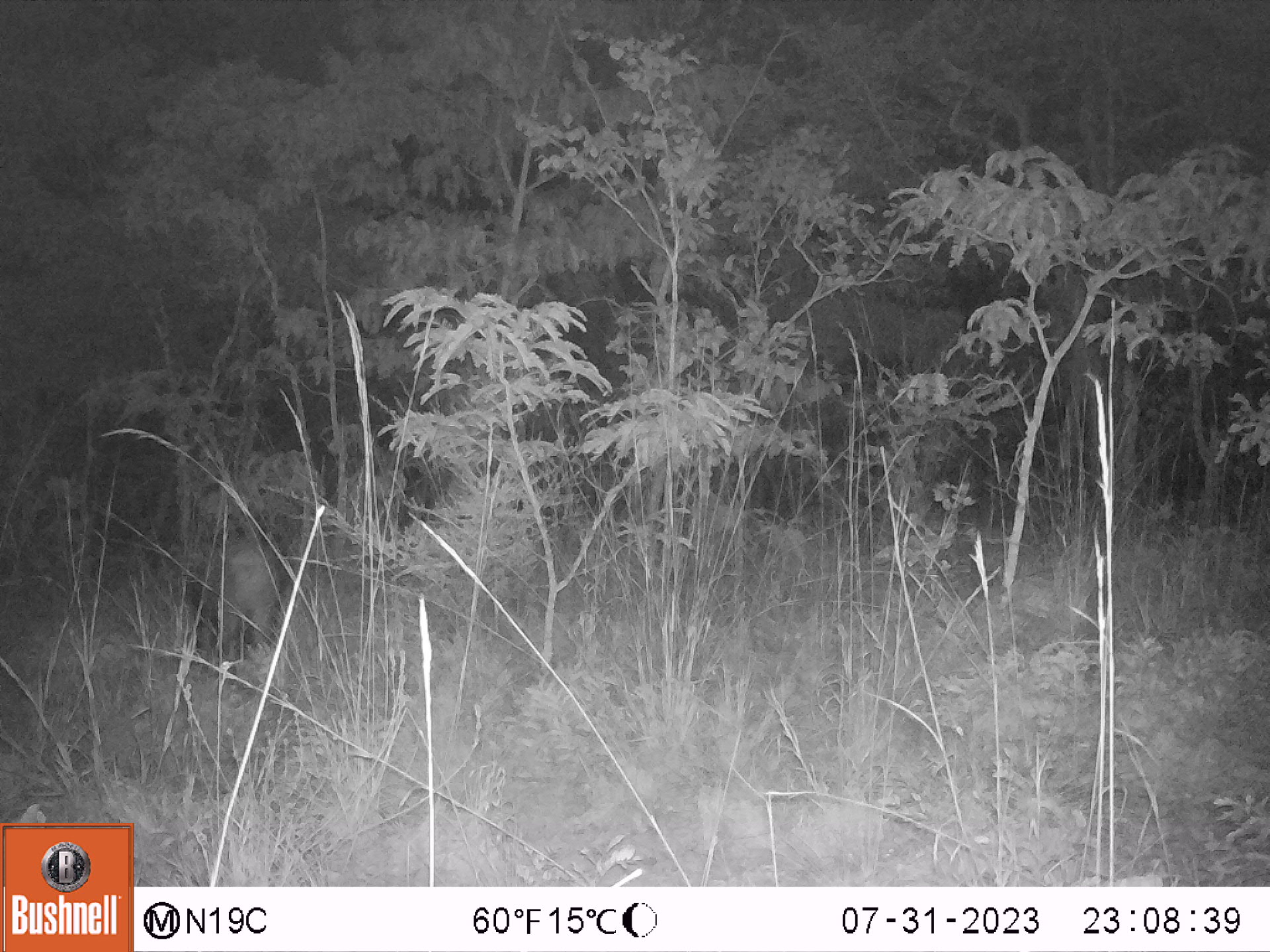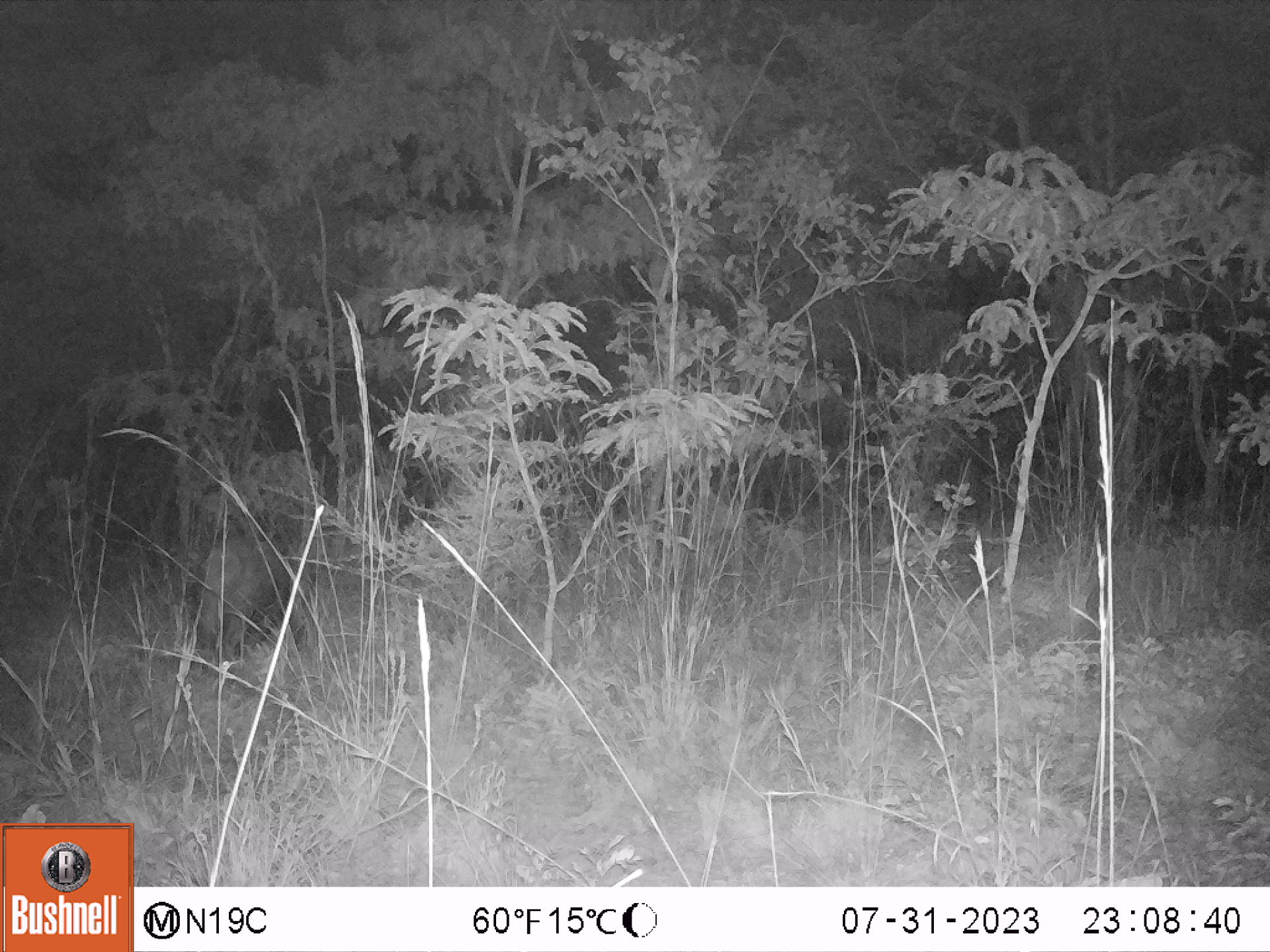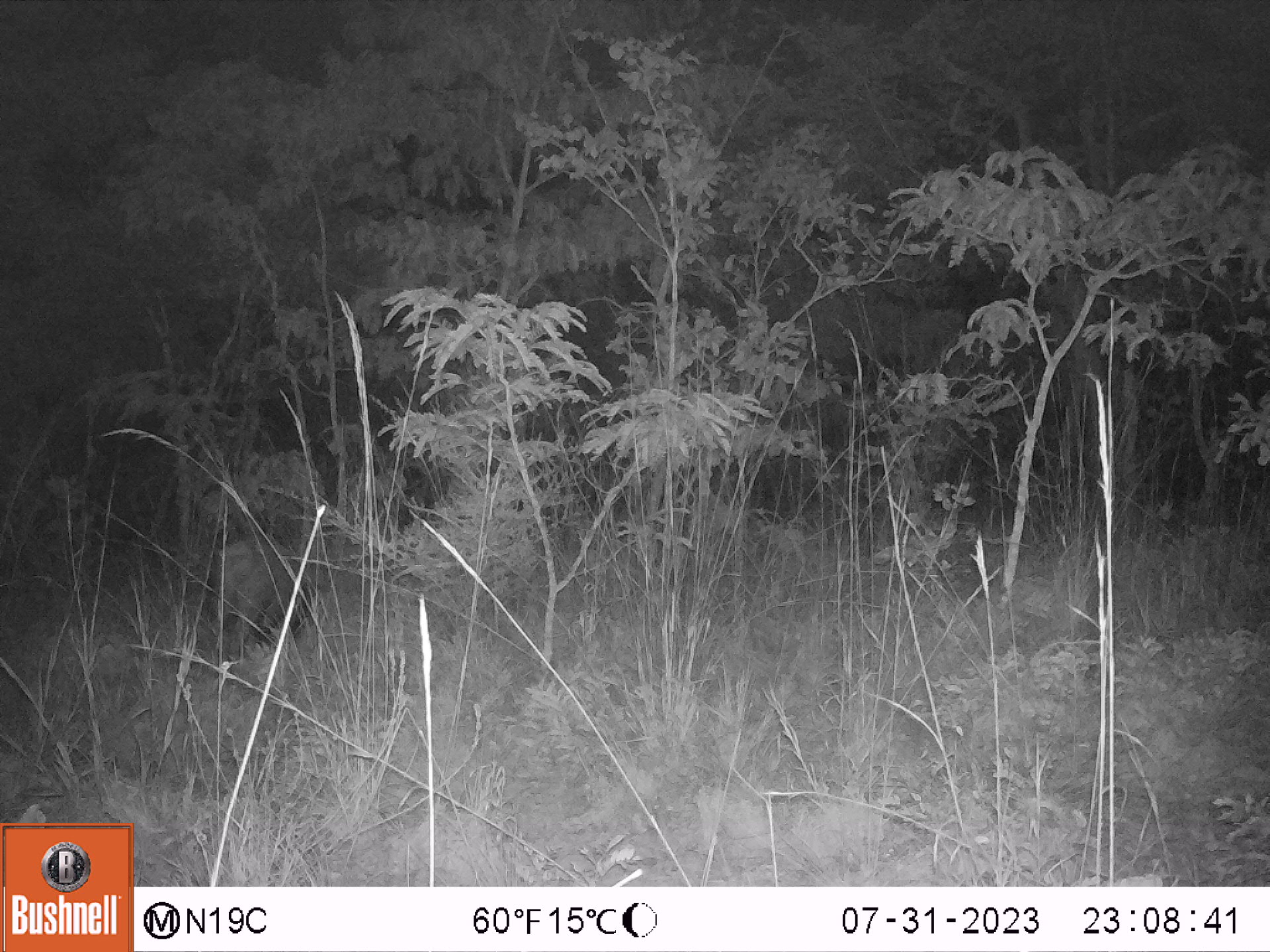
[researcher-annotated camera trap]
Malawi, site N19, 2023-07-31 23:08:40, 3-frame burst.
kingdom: Animalia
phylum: Chordata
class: Mammalia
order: Artiodactyla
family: Suidae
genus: Potamochoerus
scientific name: Potamochoerus larvatus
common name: bushpig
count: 1